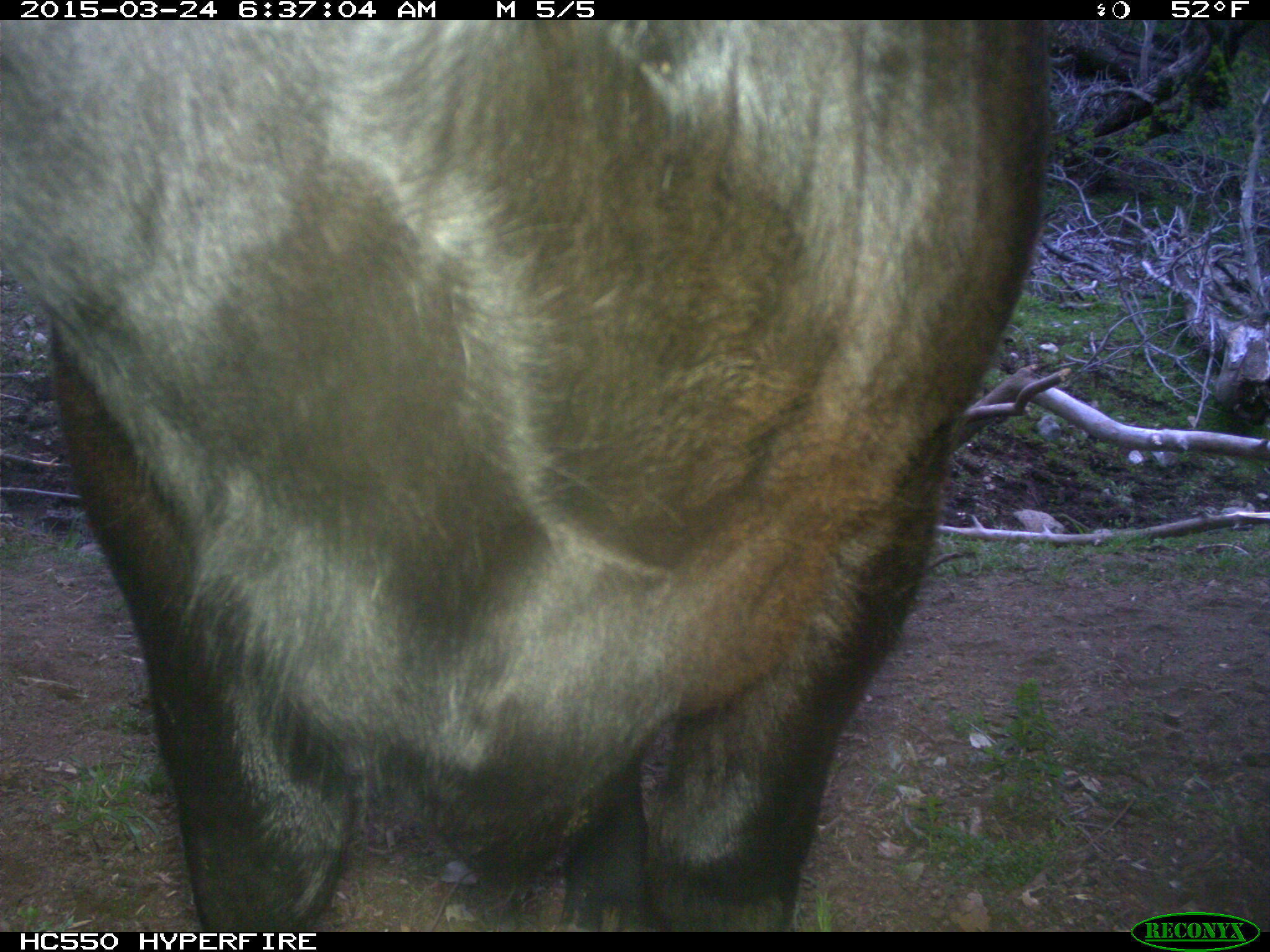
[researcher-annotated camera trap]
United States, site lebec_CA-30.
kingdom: Animalia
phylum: Chordata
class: Mammalia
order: Artiodactyla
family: Bovidae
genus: Bos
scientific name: Bos taurus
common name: domestic cow